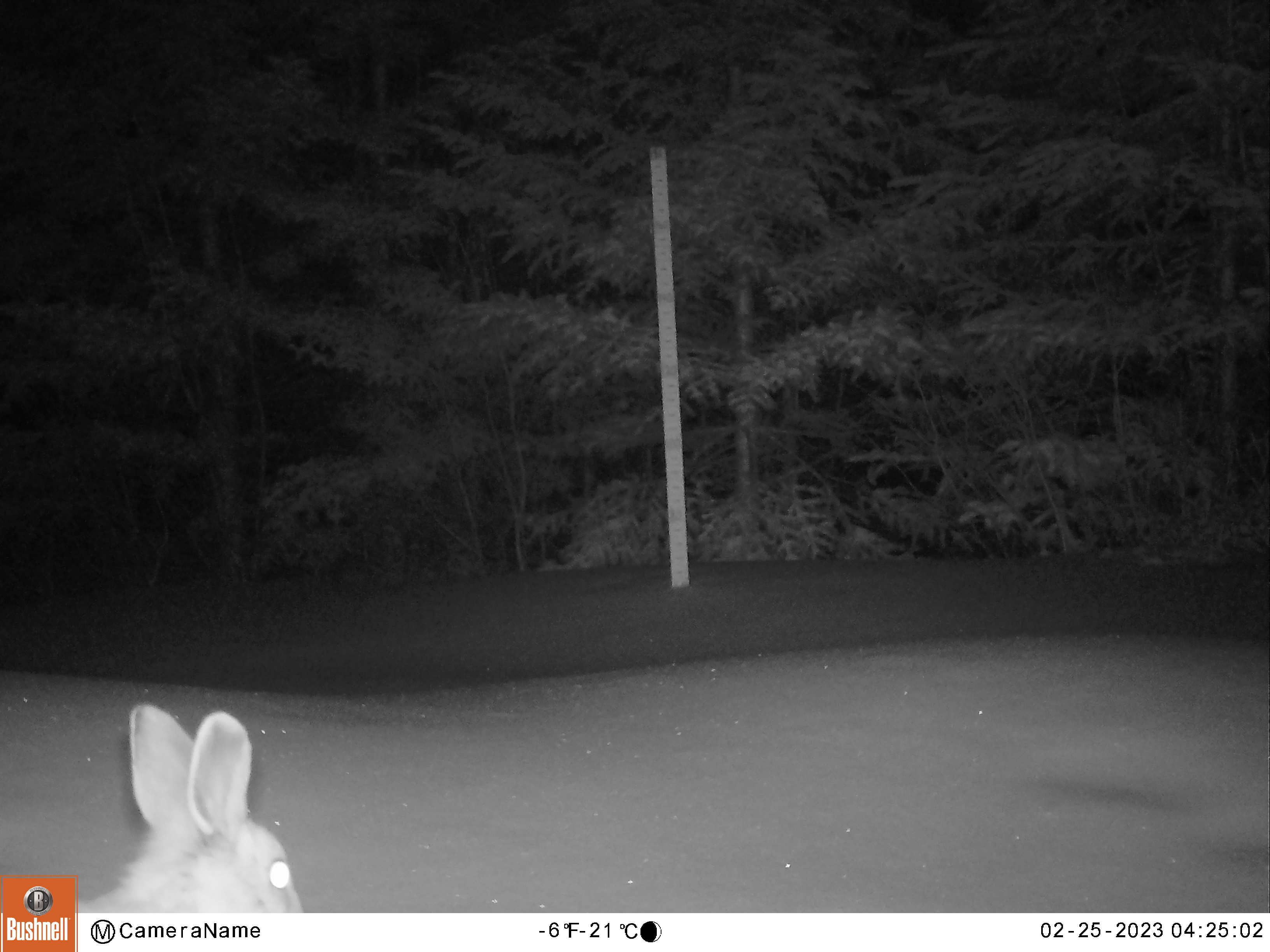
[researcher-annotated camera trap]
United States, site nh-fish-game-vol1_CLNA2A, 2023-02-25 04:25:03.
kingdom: Animalia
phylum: Chordata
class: Mammalia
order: Lagomorpha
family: Leporidae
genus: Lepus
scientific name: Lepus americanus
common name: snowshoe hare